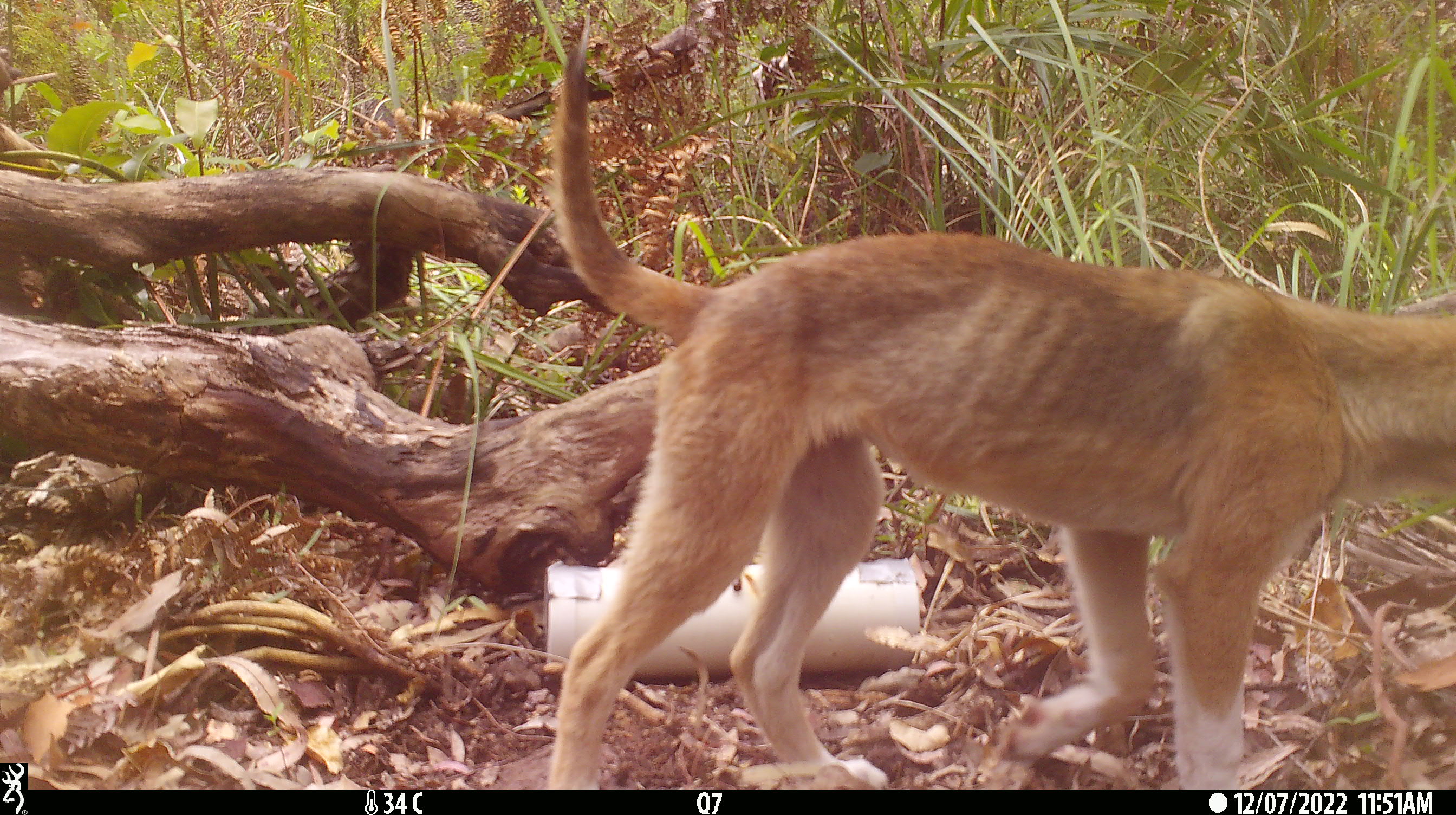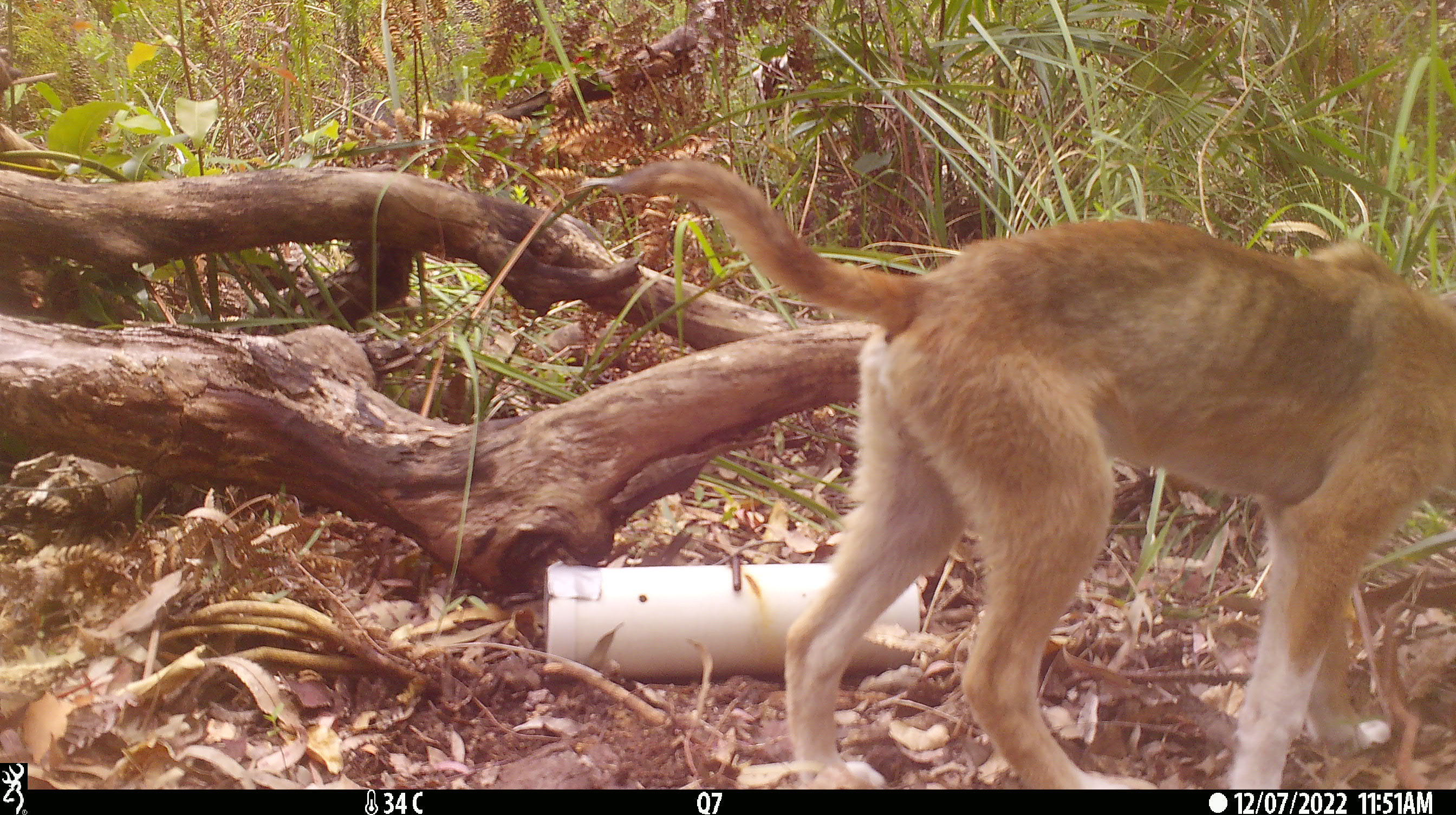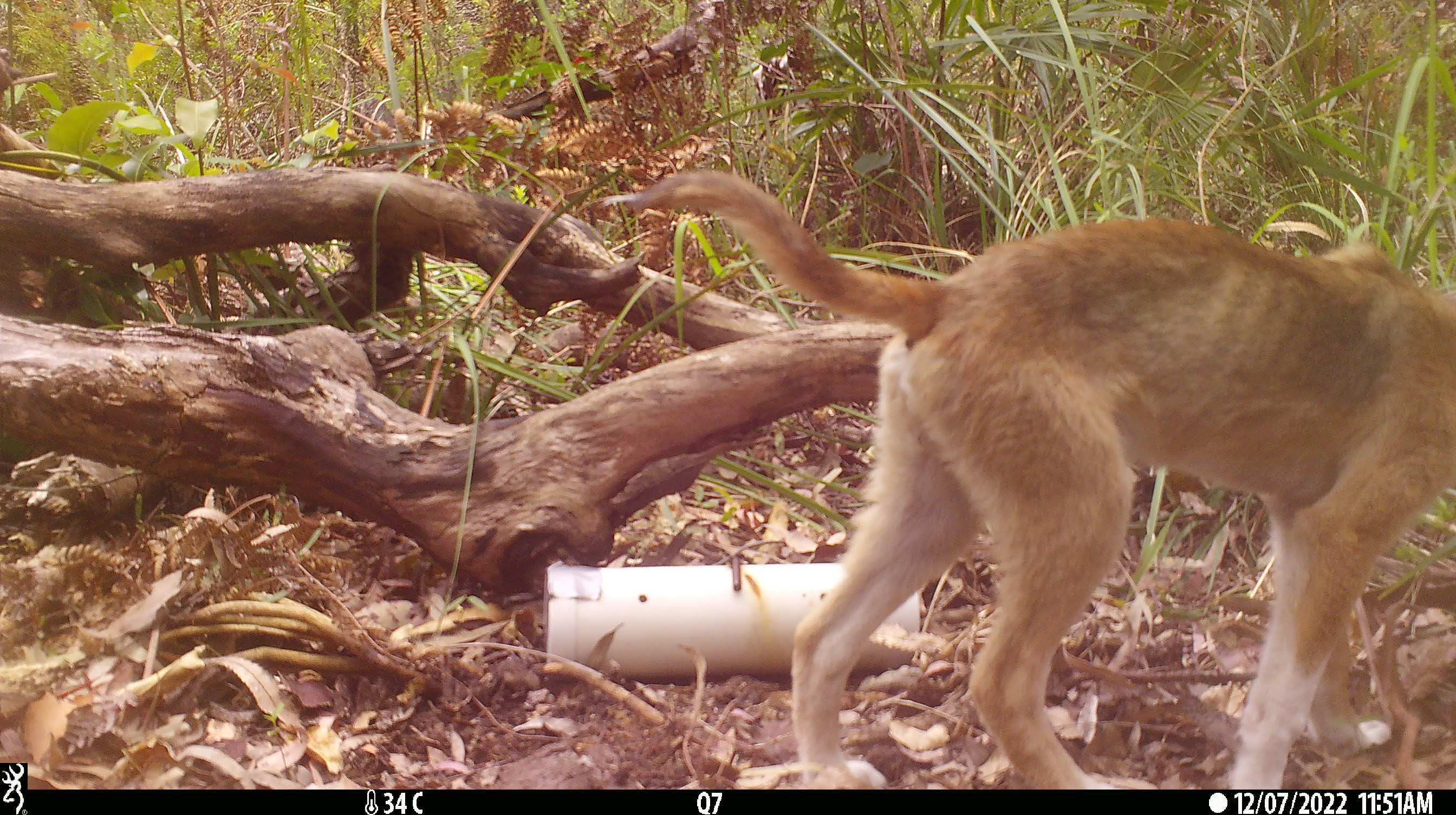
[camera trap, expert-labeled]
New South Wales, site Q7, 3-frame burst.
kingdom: Animalia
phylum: Chordata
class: Mammalia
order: Carnivora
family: Canidae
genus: Canis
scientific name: Canis familiaris dingo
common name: dingo